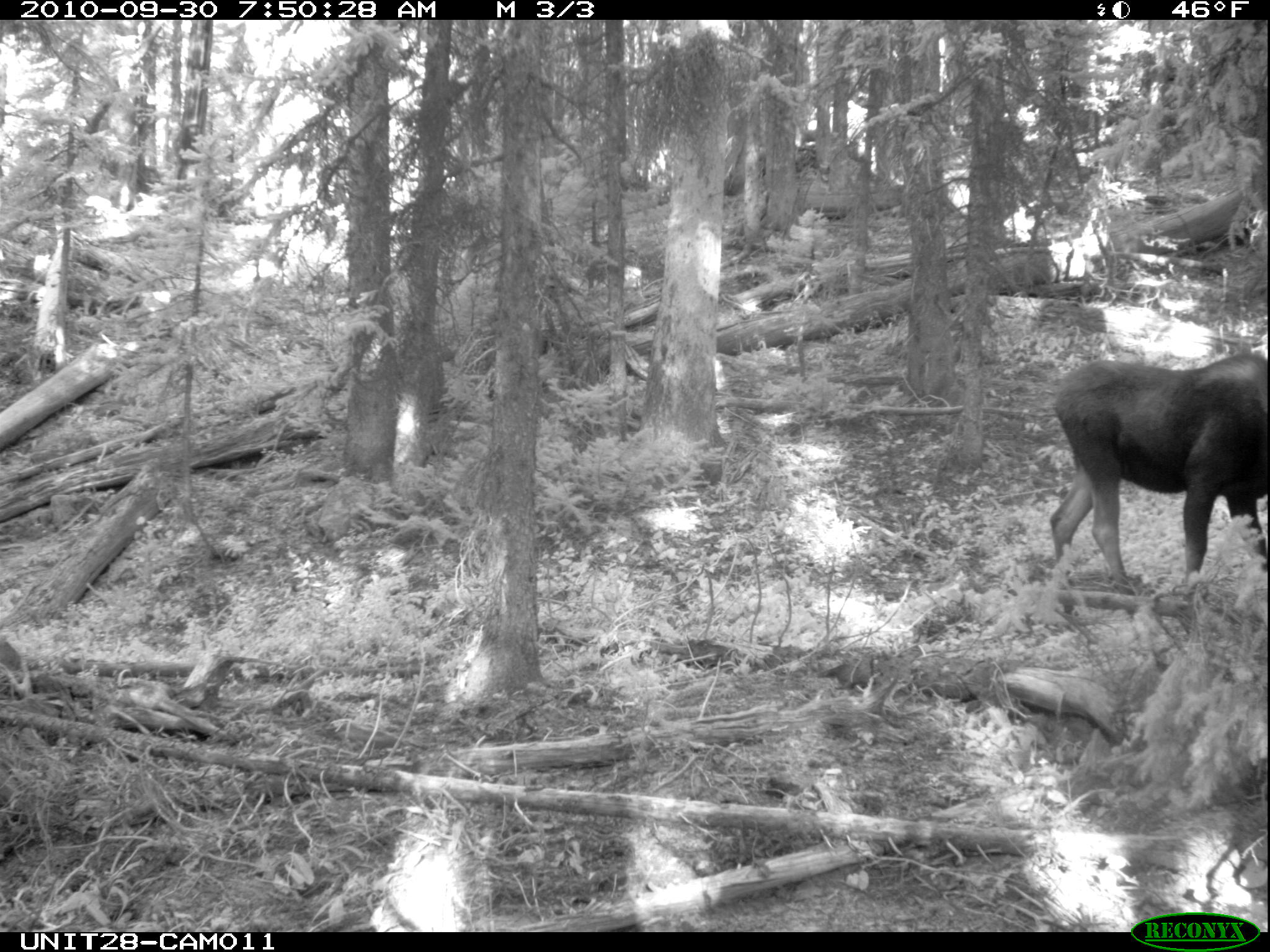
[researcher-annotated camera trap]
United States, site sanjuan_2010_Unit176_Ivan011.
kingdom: Animalia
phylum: Chordata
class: Mammalia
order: Artiodactyla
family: Cervidae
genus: Alces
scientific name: Alces alces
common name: moose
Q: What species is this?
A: Alces alces (moose).